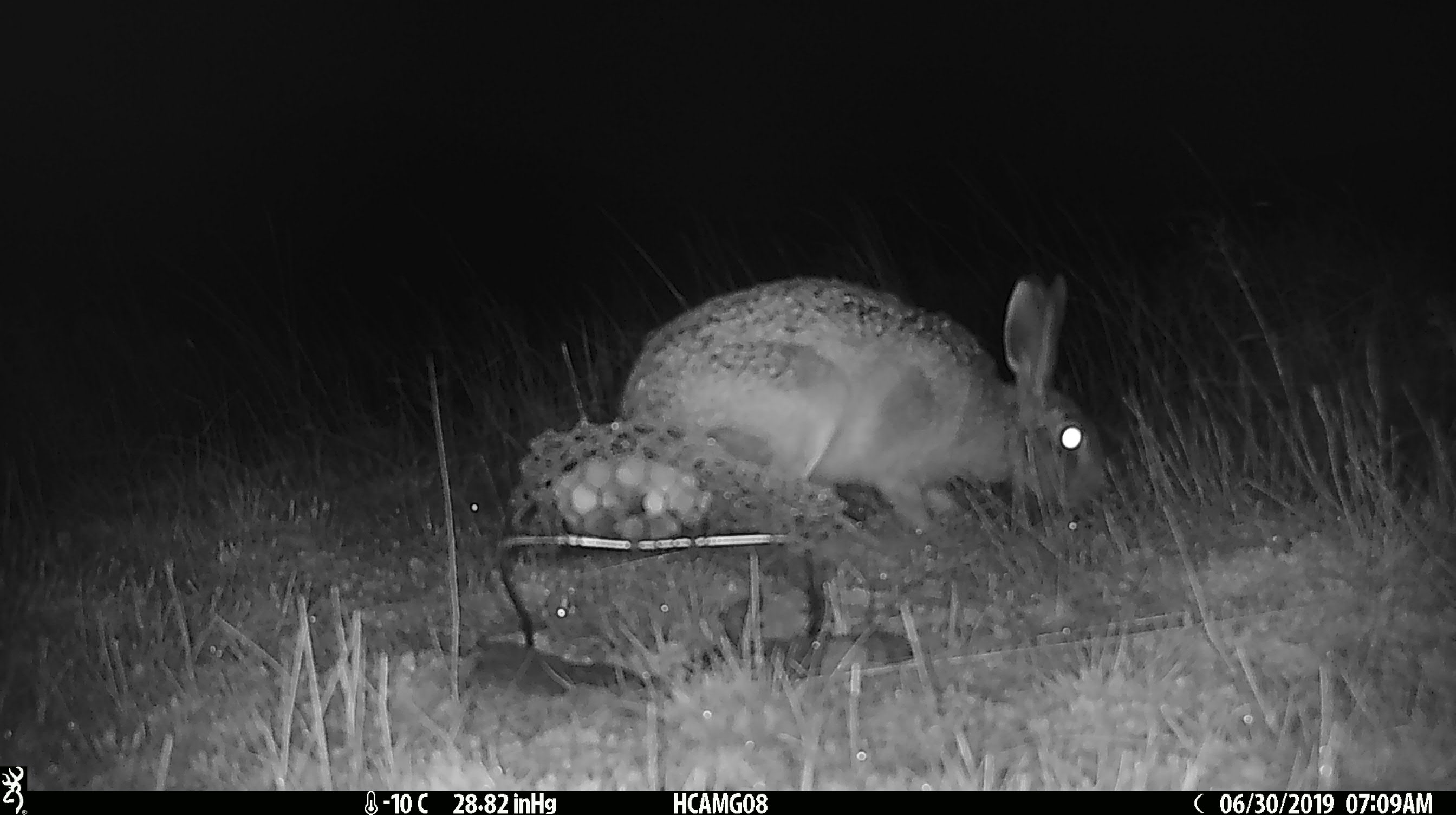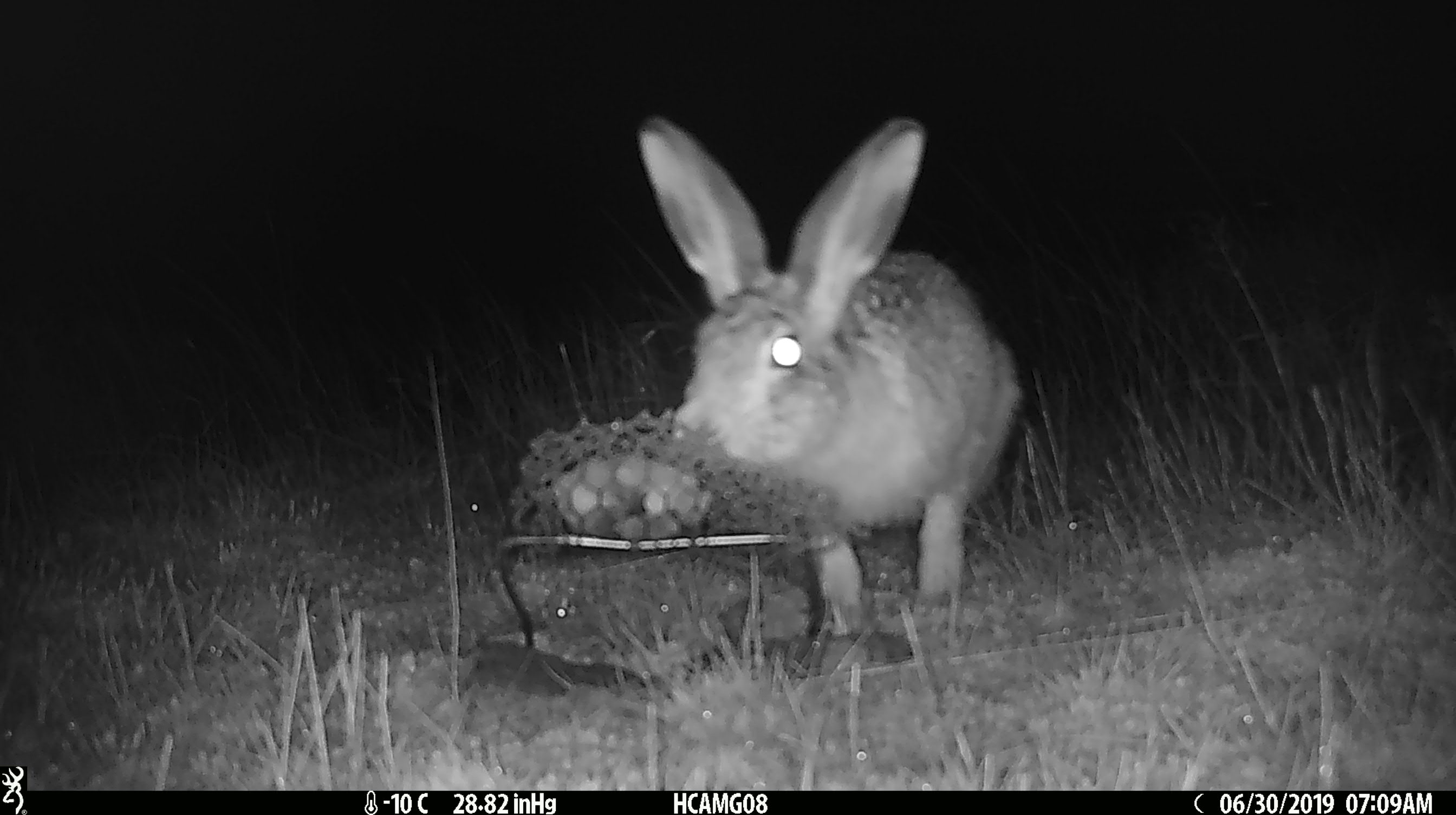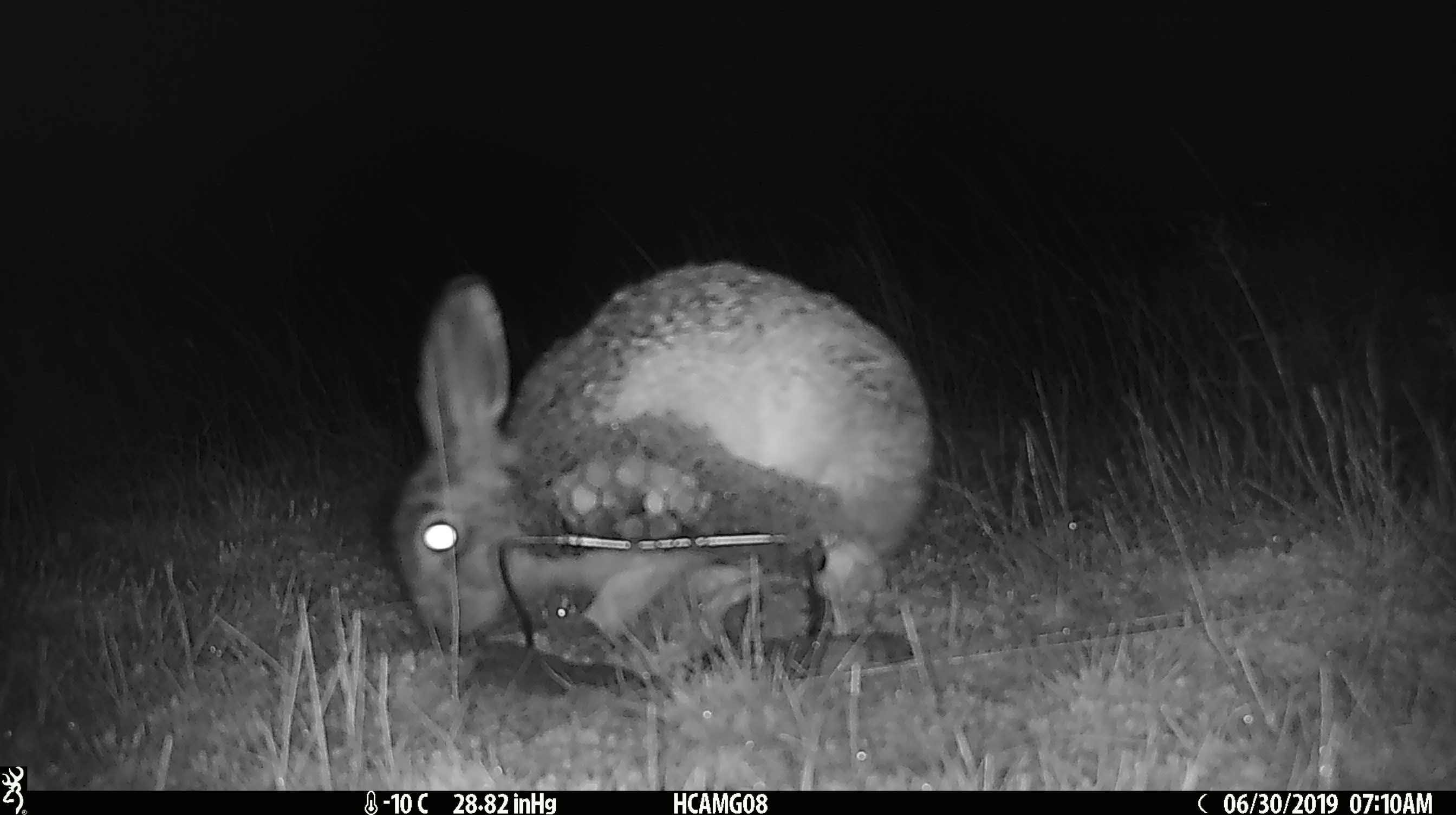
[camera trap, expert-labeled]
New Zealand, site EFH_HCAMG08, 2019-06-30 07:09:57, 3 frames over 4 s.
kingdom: Animalia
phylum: Chordata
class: Mammalia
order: Lagomorpha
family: Leporidae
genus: Lepus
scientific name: Lepus europaeus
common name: brown hare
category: hare